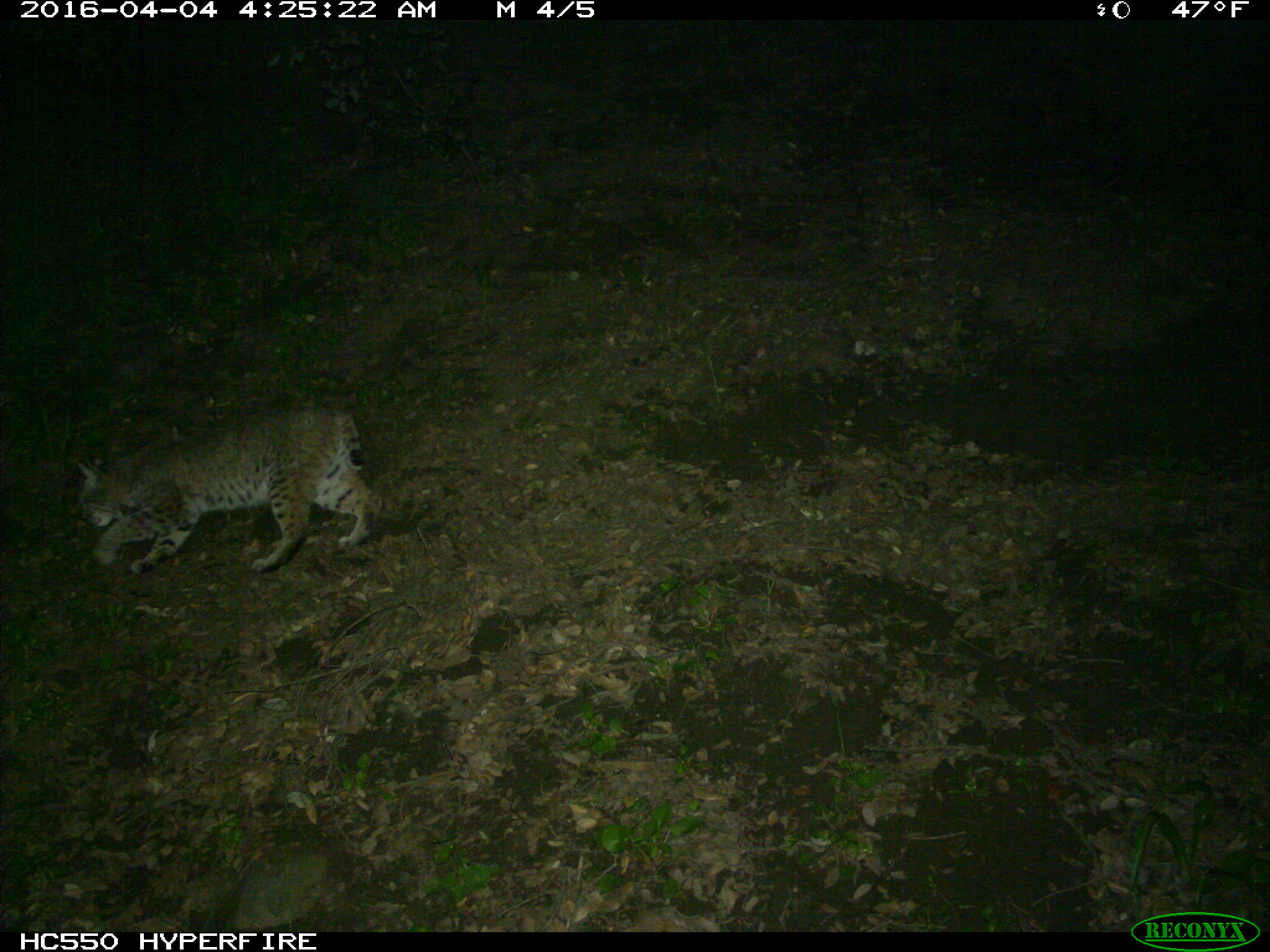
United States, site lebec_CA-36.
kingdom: Animalia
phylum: Chordata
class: Mammalia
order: Carnivora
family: Felidae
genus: Lynx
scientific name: Lynx rufus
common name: bobcat